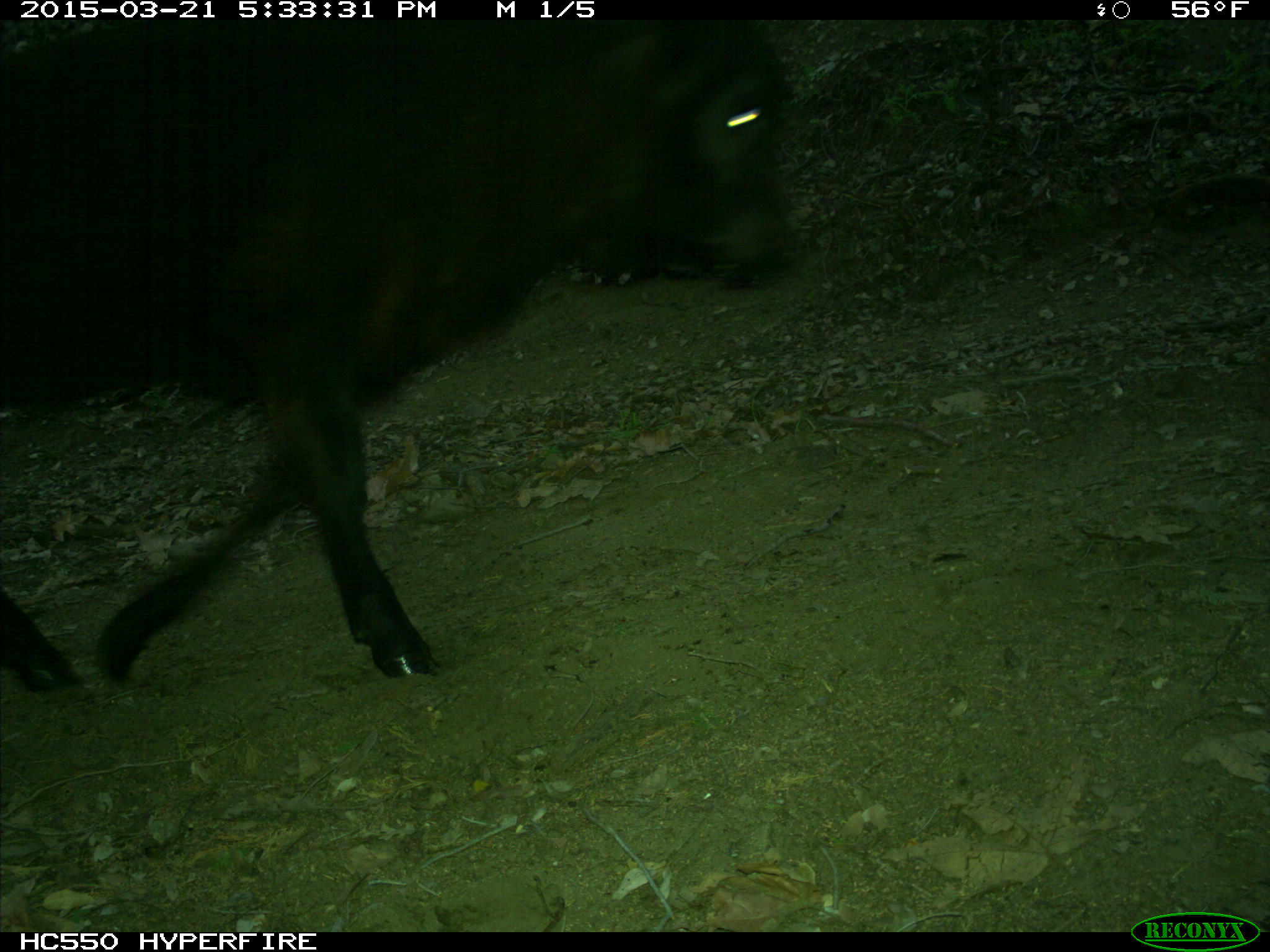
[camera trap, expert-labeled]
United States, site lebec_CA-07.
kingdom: Animalia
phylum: Chordata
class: Mammalia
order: Artiodactyla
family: Bovidae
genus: Bos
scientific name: Bos taurus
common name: domestic cow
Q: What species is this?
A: Bos taurus (domestic cow).